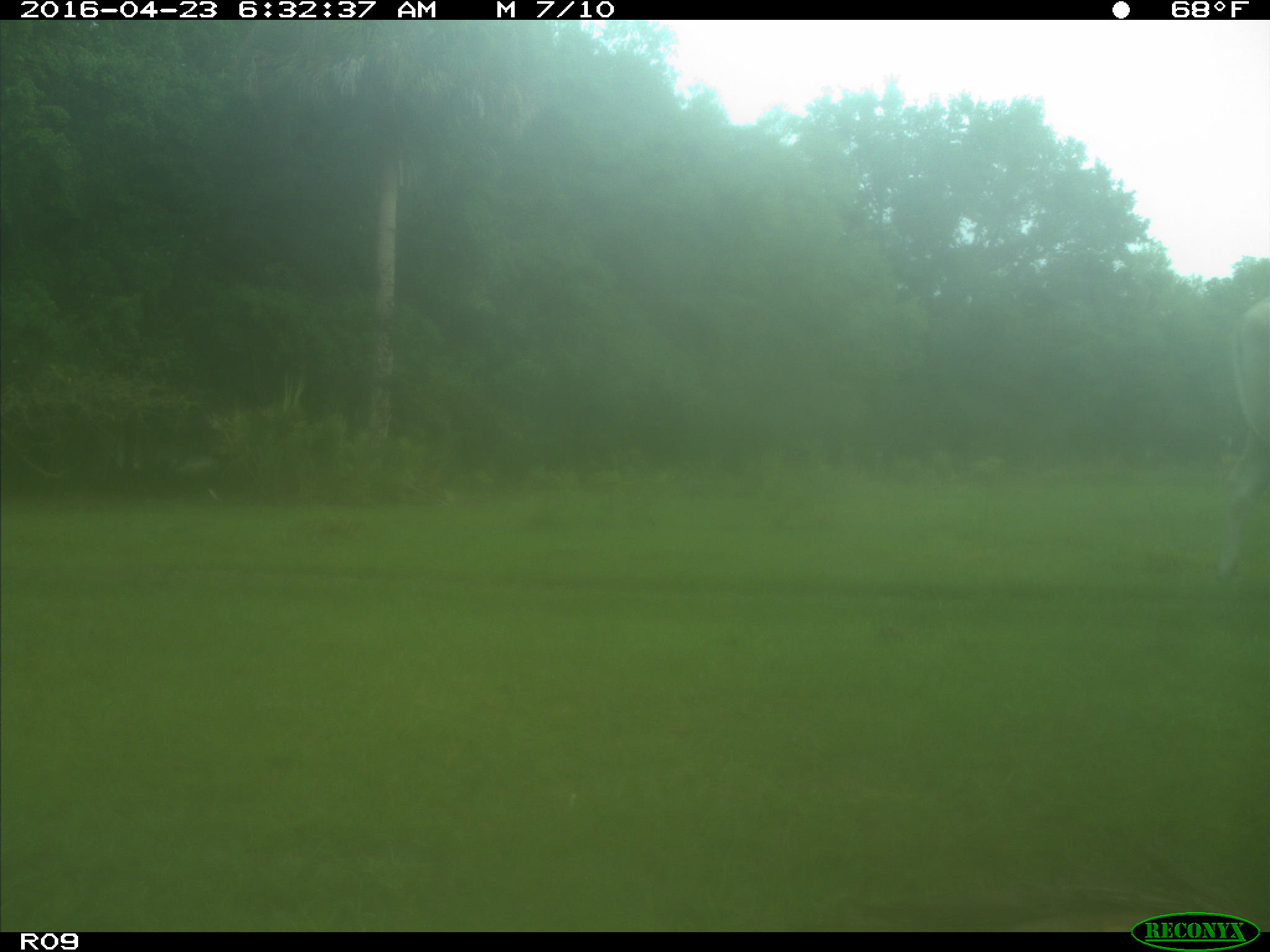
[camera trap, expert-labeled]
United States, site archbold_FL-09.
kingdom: Animalia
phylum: Chordata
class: Mammalia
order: Artiodactyla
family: Bovidae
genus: Bos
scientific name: Bos taurus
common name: domestic cow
Bos taurus (domestic cow).